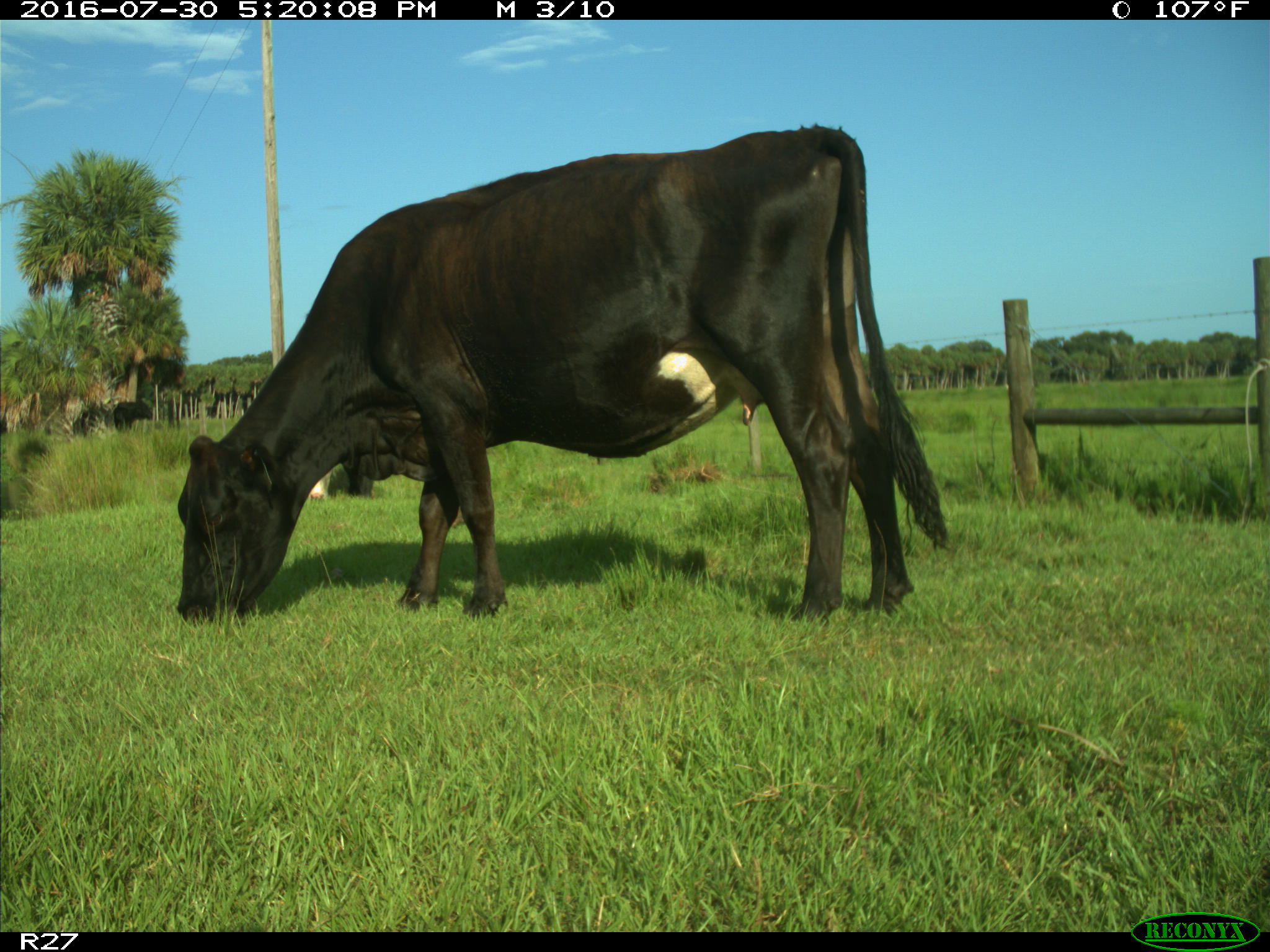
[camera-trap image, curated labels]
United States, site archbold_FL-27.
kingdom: Animalia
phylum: Chordata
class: Mammalia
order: Artiodactyla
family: Bovidae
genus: Bos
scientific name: Bos taurus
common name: domestic cow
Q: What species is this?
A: Bos taurus (domestic cow).